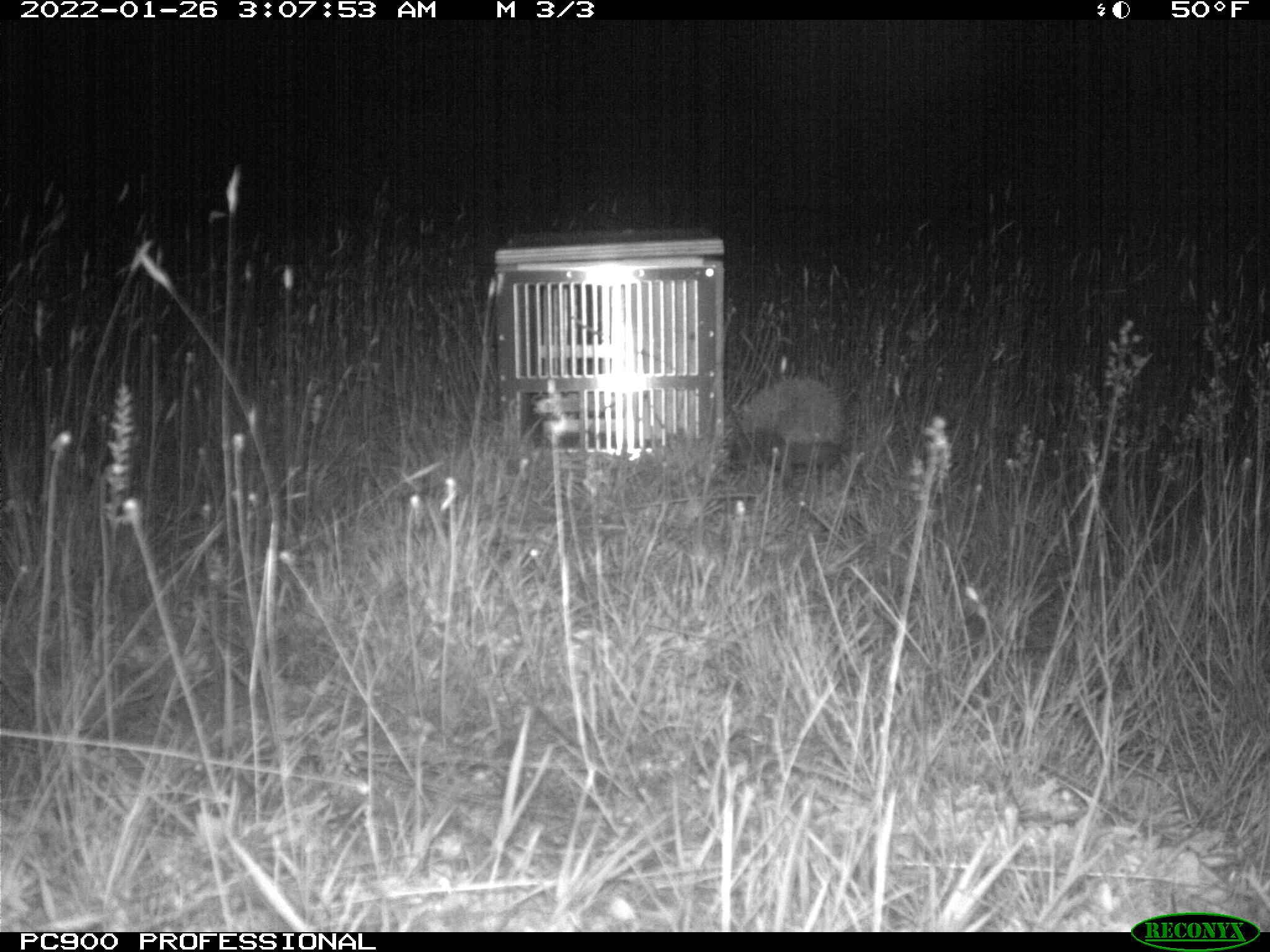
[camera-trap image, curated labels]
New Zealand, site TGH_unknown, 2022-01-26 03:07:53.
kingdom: Animalia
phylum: Chordata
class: Mammalia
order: Eulipotyphla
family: Erinaceidae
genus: Erinaceus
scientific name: Erinaceus europaeus europaeus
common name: european hedgehog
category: hedgehog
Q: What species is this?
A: Hedgehog (european hedgehog) (Erinaceus europaeus europaeus).